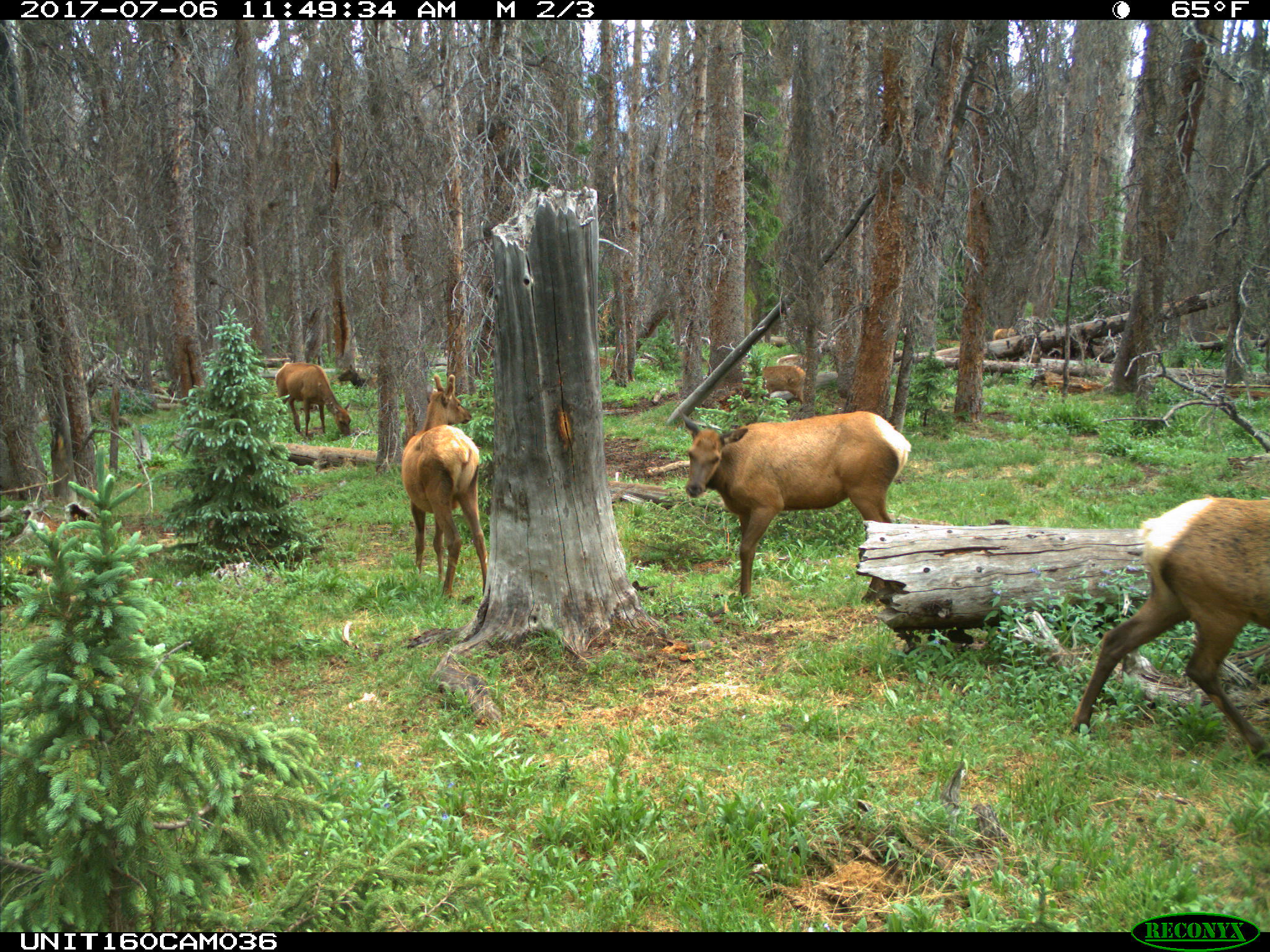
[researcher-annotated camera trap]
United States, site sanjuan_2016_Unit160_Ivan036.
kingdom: Animalia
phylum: Chordata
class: Mammalia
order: Artiodactyla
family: Cervidae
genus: Cervus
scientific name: Cervus elaphus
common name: red deer